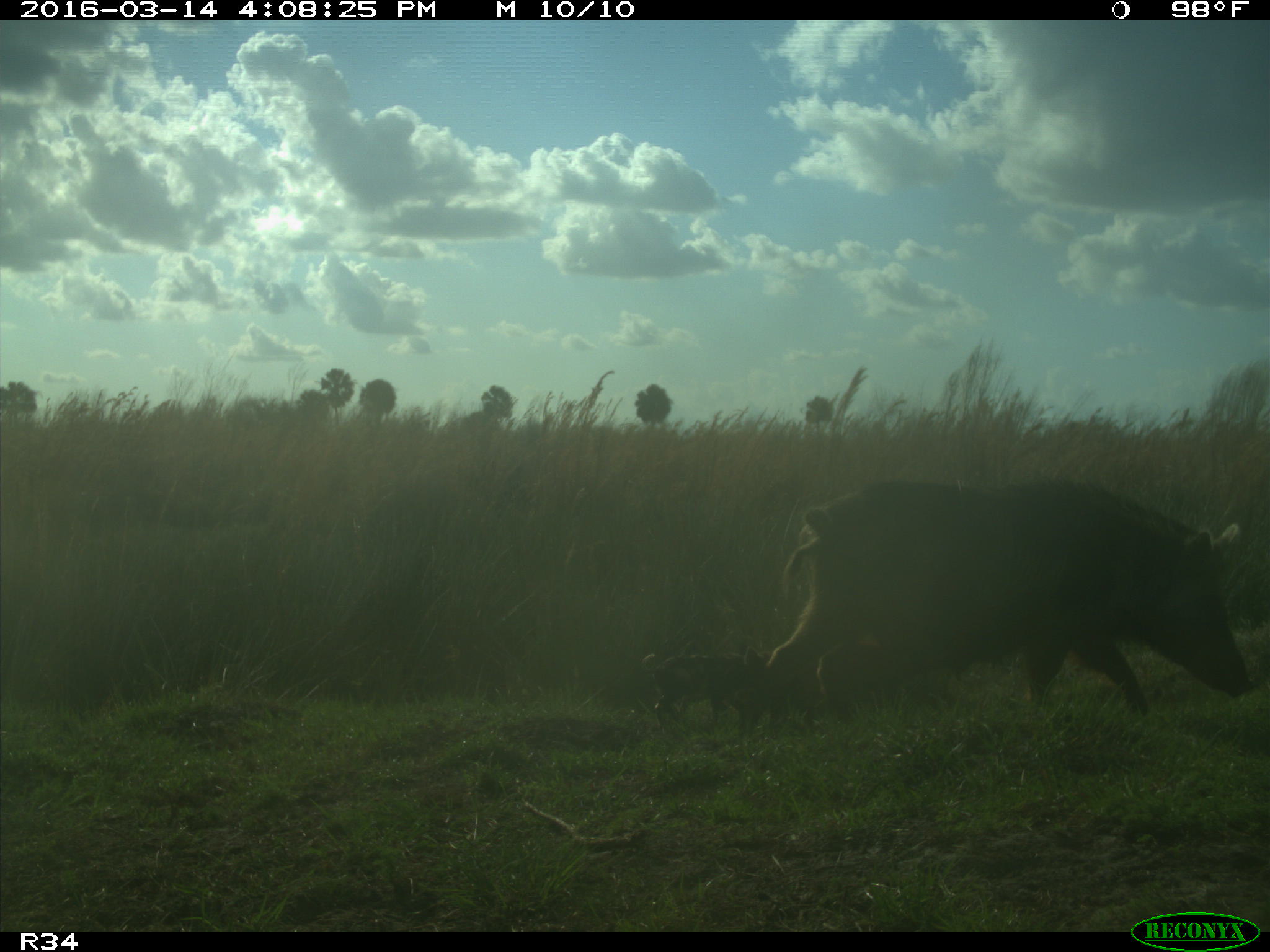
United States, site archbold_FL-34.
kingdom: Animalia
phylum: Chordata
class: Mammalia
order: Artiodactyla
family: Suidae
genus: Sus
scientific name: Sus scrofa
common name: wild boar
Sus scrofa (wild boar).